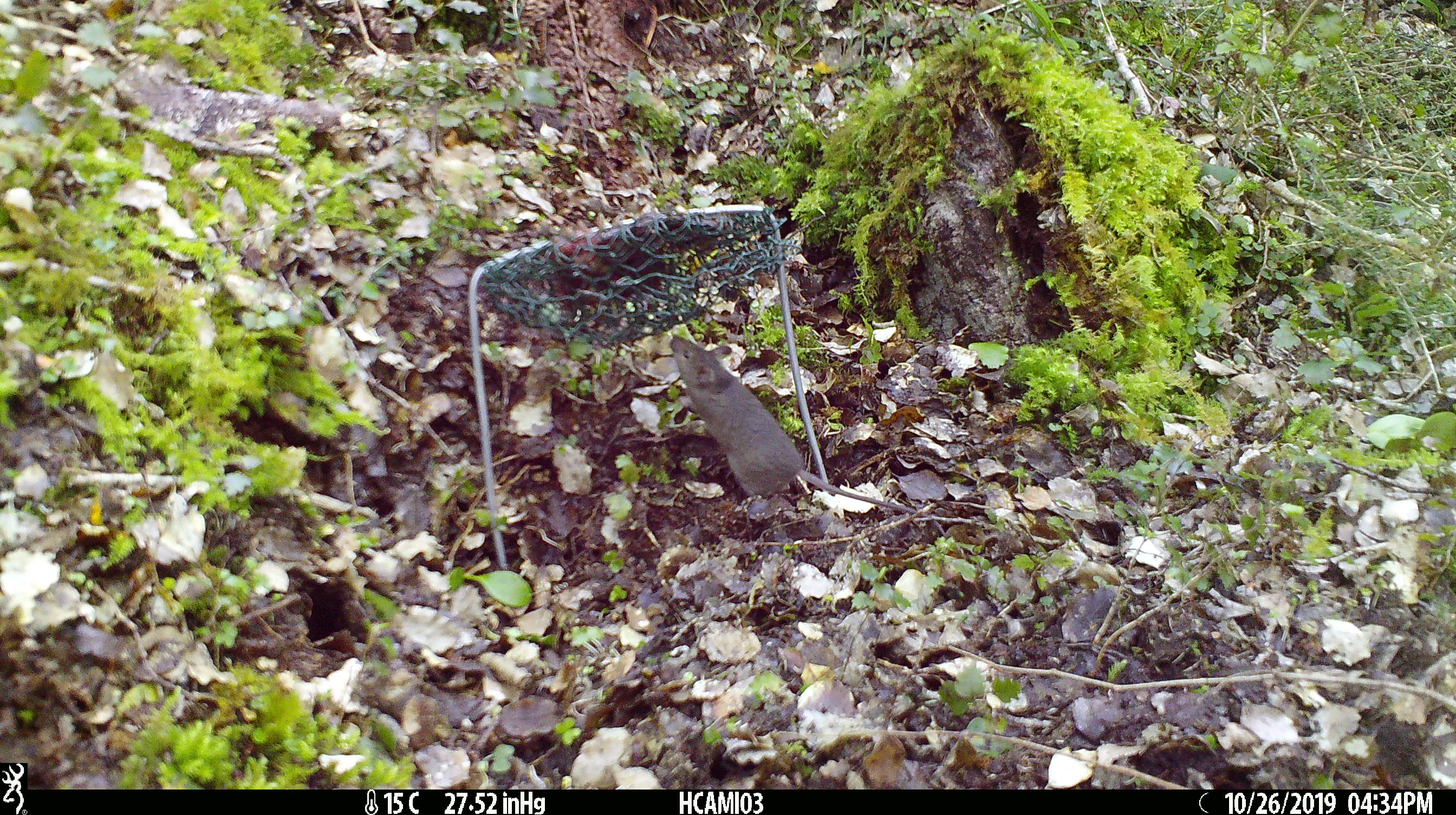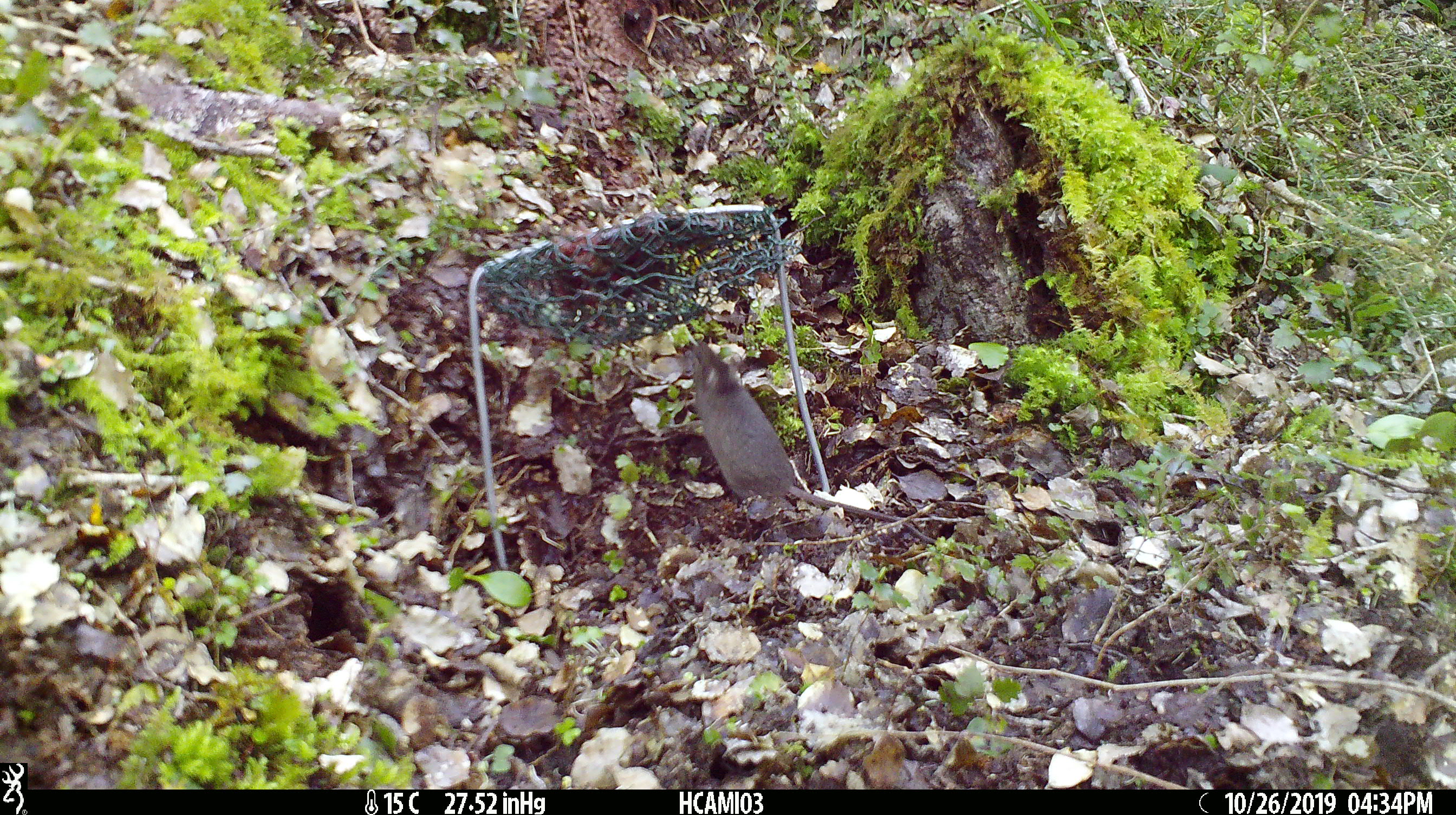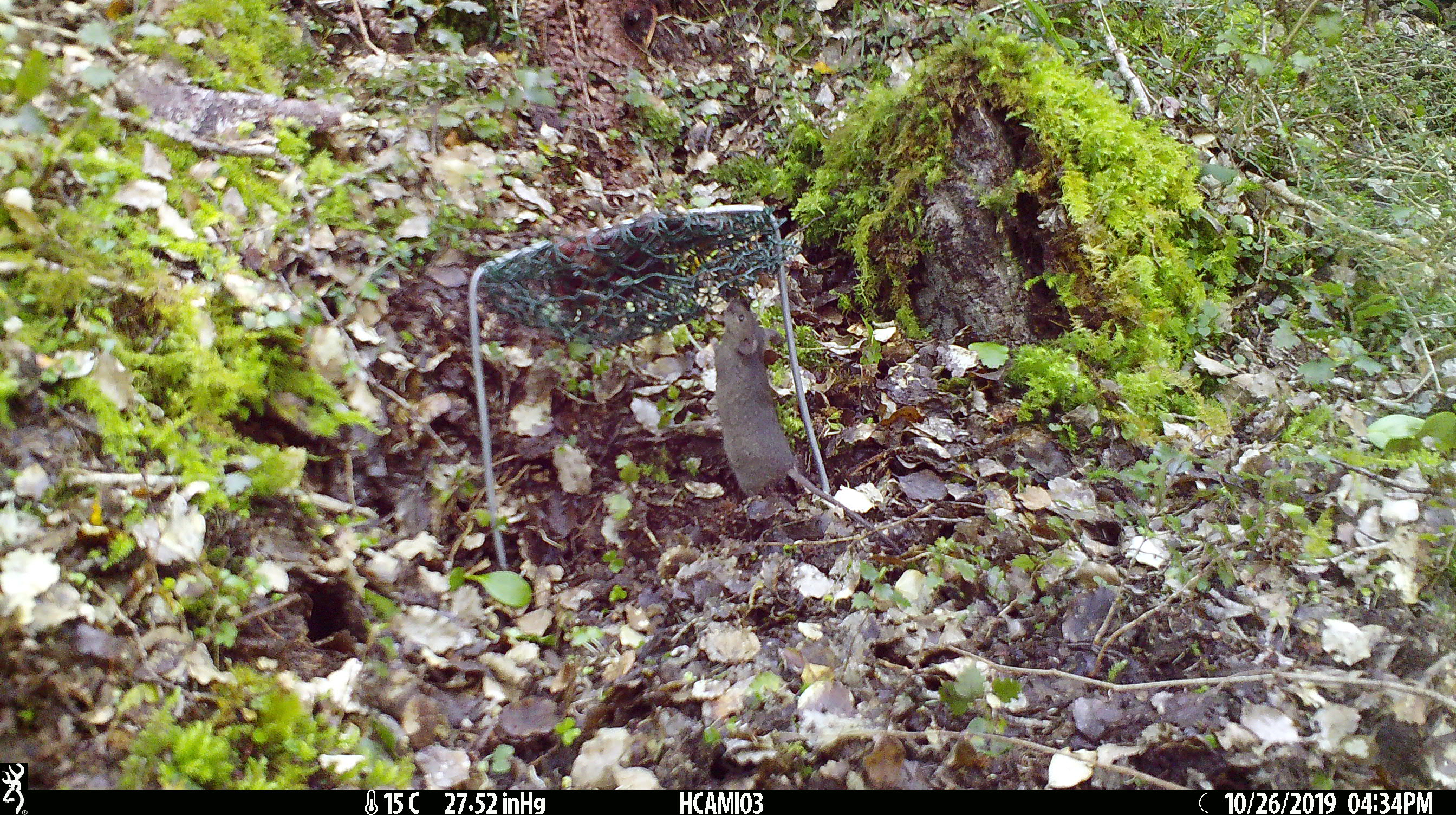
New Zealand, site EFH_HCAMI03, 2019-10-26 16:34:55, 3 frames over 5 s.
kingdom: Animalia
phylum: Chordata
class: Mammalia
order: Rodentia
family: Muridae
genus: Mus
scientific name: Mus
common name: mouse